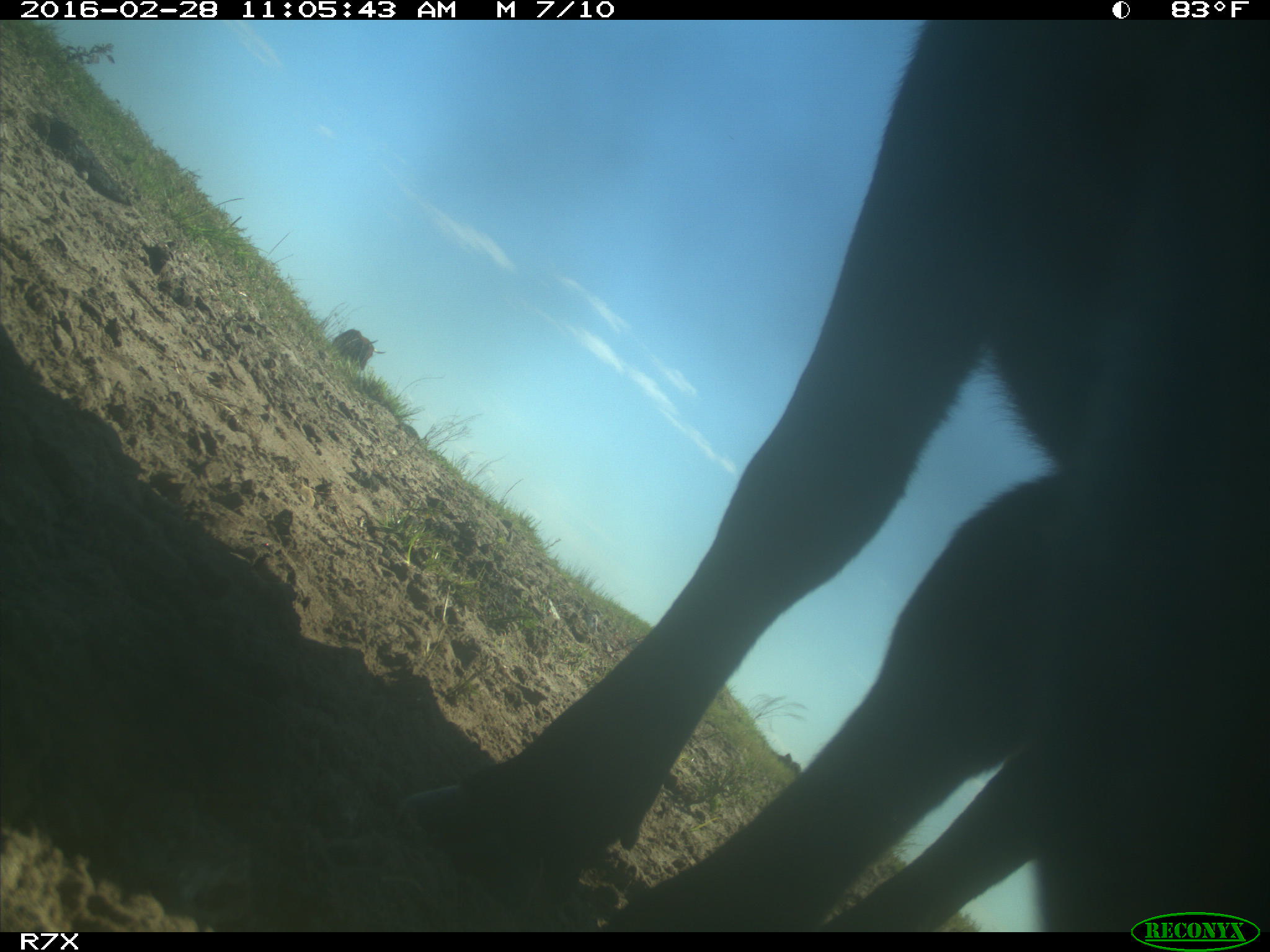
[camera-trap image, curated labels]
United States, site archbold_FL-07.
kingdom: Animalia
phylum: Chordata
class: Mammalia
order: Artiodactyla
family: Bovidae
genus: Bos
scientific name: Bos taurus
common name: domestic cow